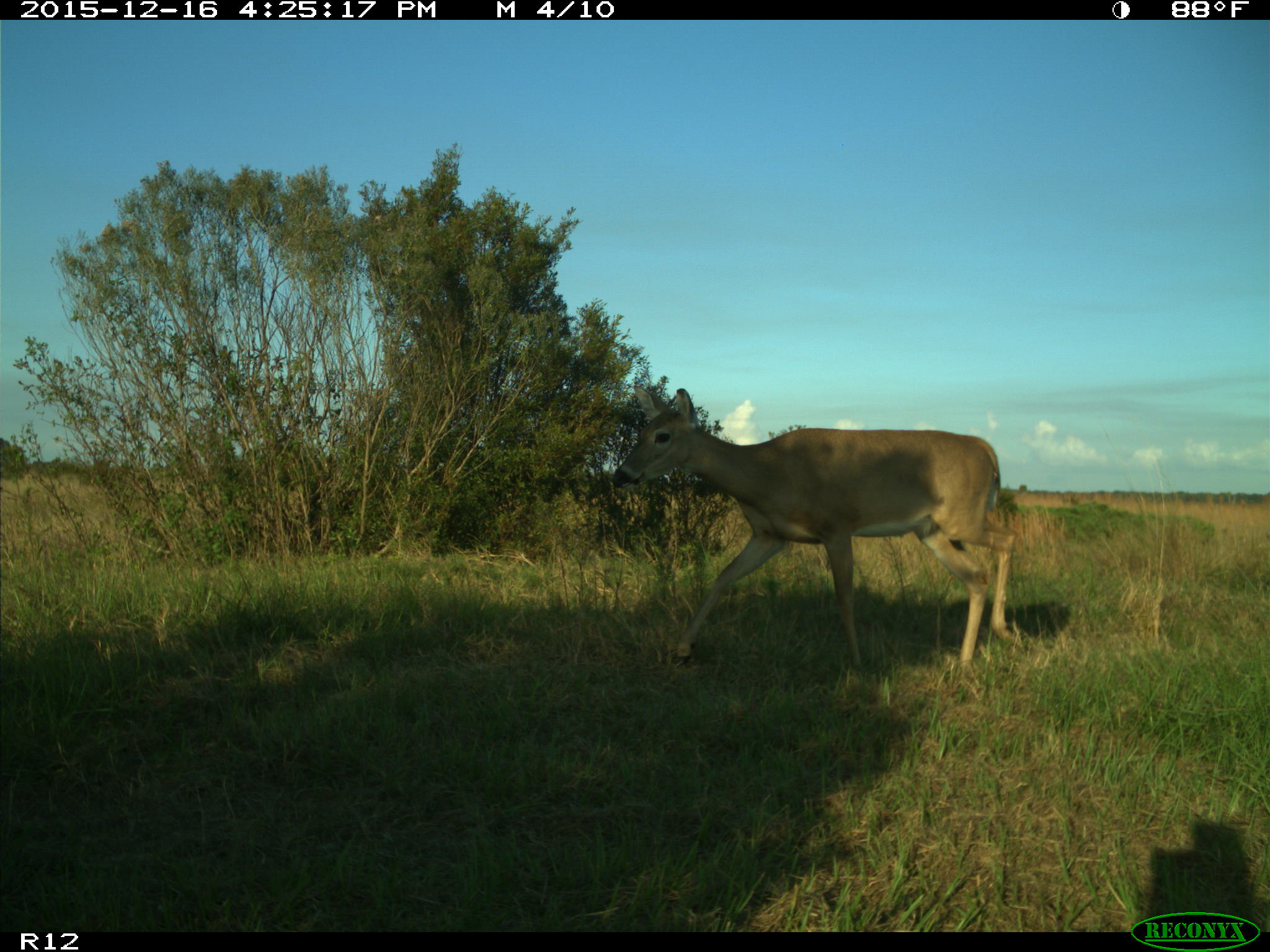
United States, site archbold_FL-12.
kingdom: Animalia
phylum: Chordata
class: Mammalia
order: Artiodactyla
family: Cervidae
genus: Odocoileus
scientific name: Odocoileus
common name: deer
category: unidentified deer